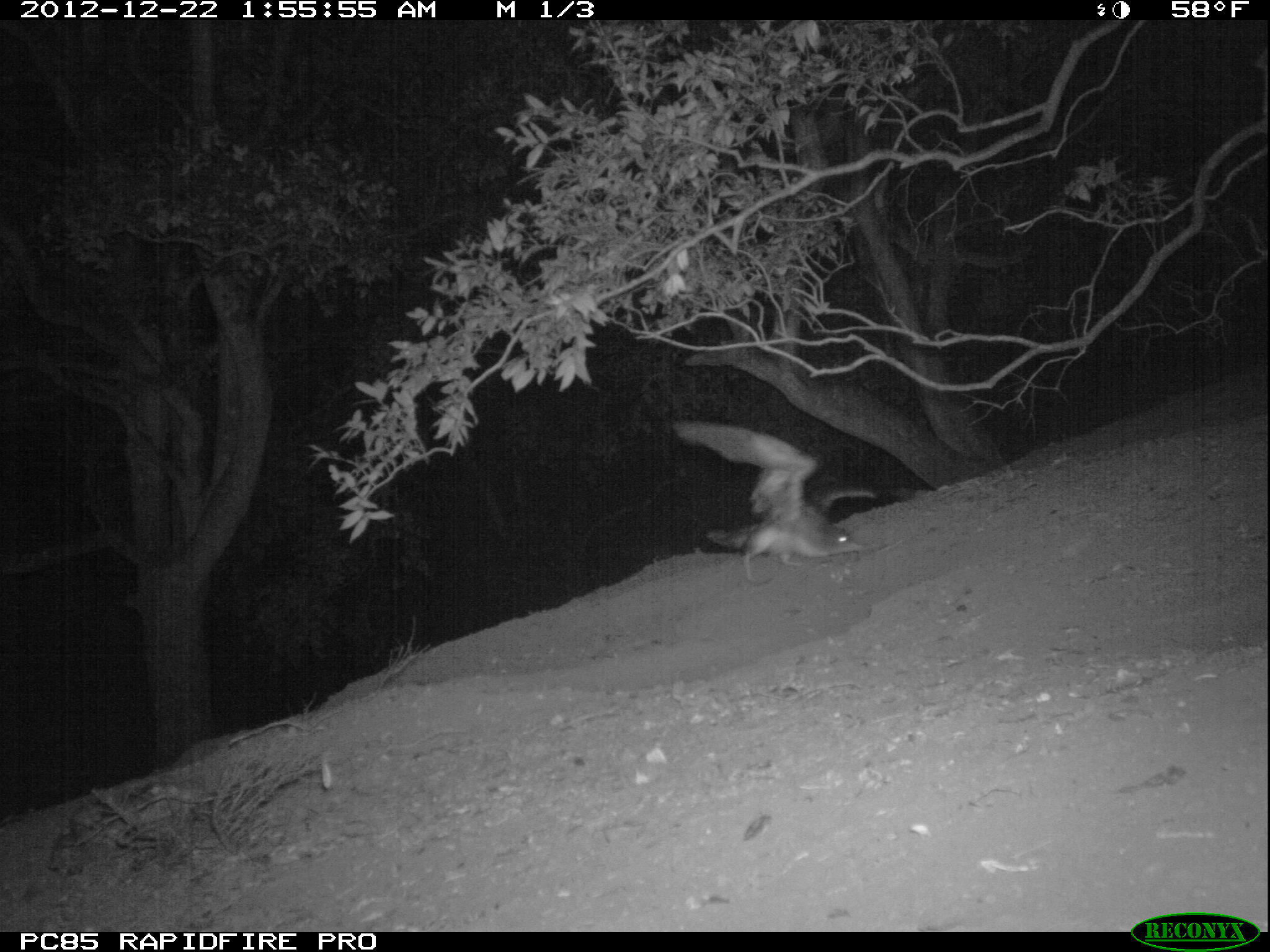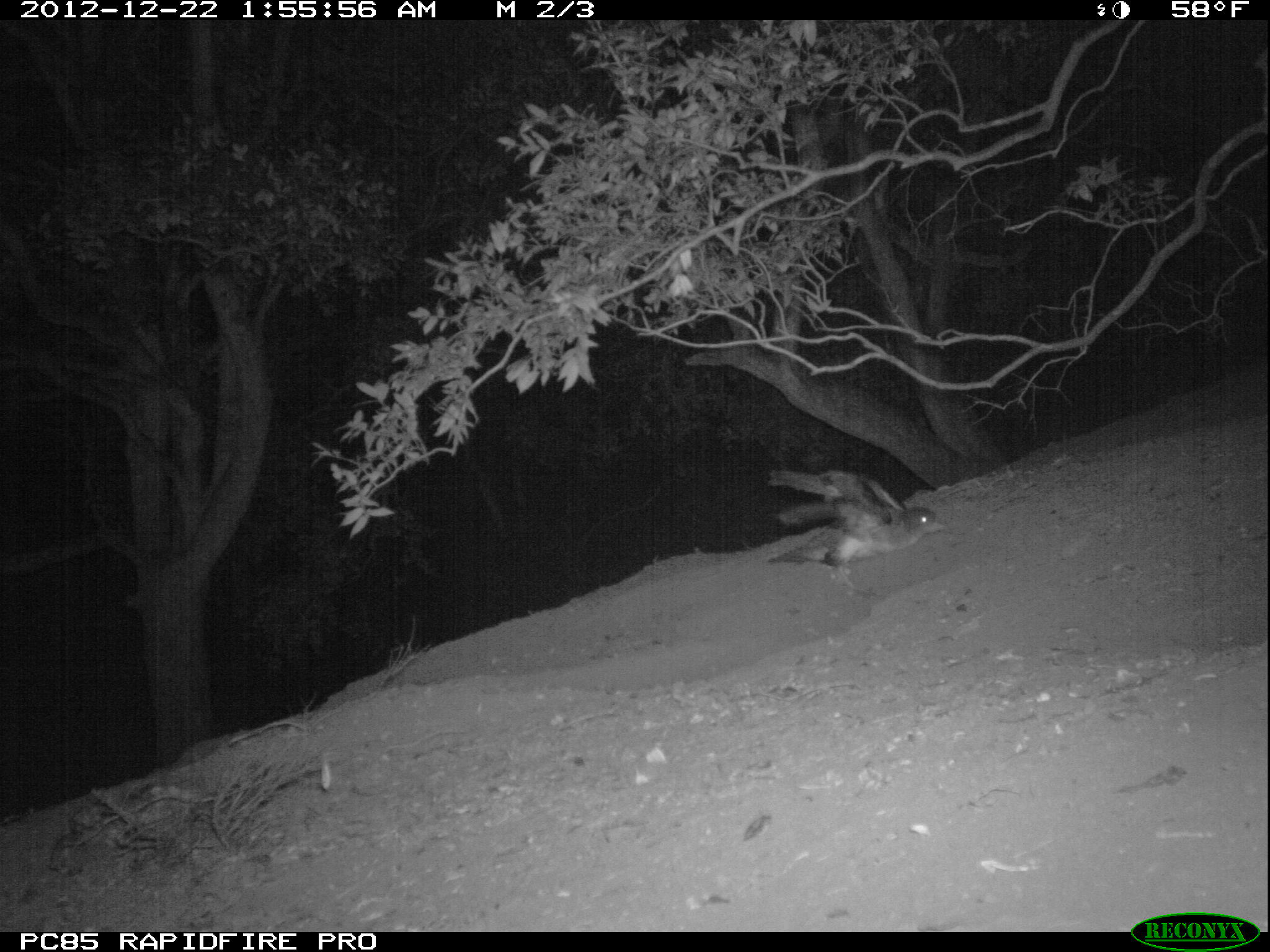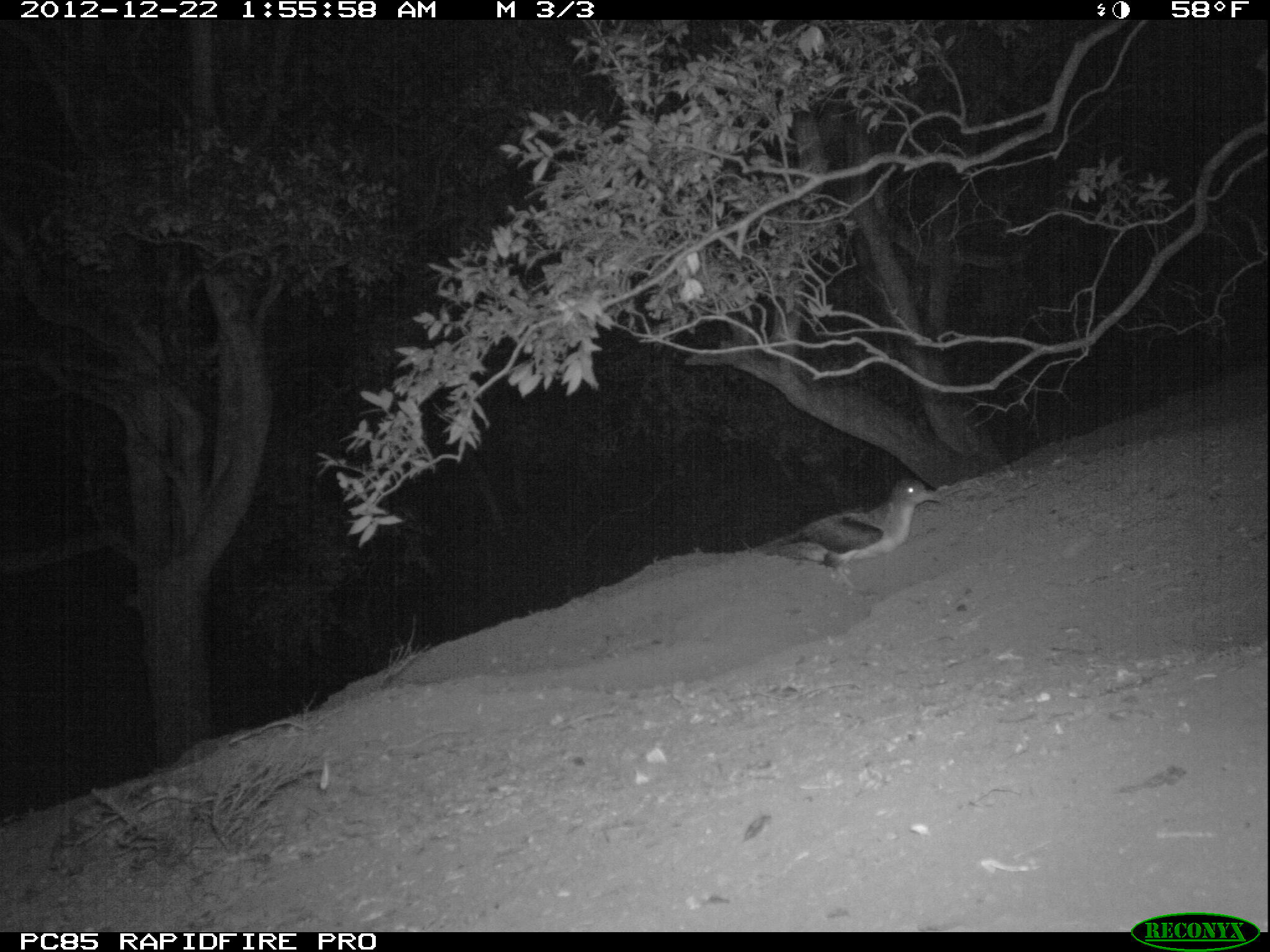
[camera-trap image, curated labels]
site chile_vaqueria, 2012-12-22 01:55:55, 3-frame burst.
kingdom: Animalia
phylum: Chordata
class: Aves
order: Procellariiformes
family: Procellariidae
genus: Calonectris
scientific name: Calonectris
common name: shearwater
Shearwater (Calonectris).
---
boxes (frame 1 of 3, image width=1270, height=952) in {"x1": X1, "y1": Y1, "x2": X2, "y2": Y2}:
shearwater: {"x1": 668, "y1": 418, "x2": 865, "y2": 582}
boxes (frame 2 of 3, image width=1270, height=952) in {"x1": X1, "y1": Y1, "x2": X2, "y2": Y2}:
shearwater: {"x1": 764, "y1": 466, "x2": 939, "y2": 576}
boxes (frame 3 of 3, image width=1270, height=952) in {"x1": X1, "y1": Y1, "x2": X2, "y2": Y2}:
shearwater: {"x1": 768, "y1": 474, "x2": 930, "y2": 594}